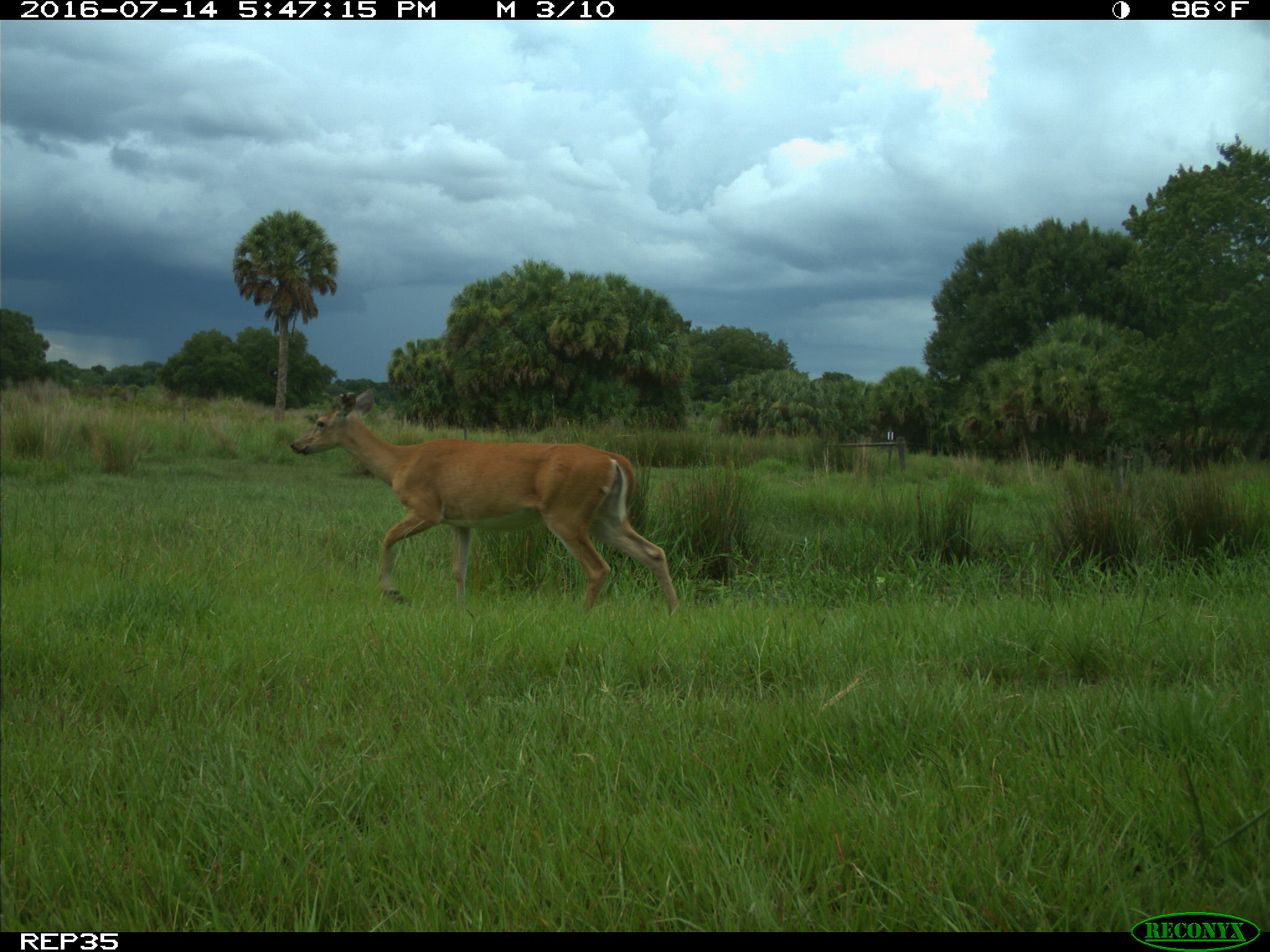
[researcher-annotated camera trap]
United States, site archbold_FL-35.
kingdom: Animalia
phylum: Chordata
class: Mammalia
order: Artiodactyla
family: Cervidae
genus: Odocoileus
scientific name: Odocoileus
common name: deer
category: unidentified deer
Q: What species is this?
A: Unidentified deer (deer) (Odocoileus).